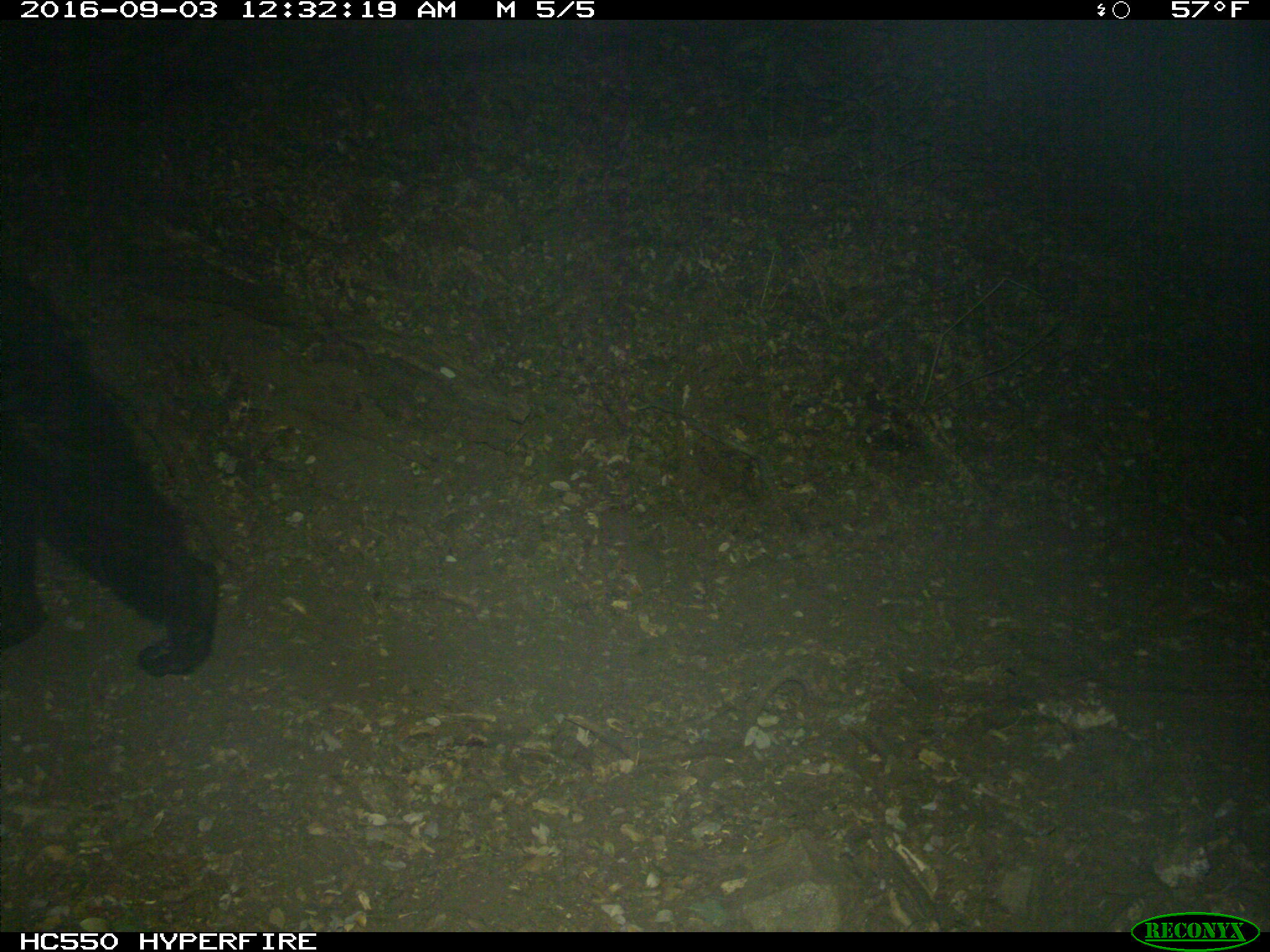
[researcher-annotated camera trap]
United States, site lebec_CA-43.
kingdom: Animalia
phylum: Chordata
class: Mammalia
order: Carnivora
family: Ursidae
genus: Ursus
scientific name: Ursus americanus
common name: american black bear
Ursus americanus (american black bear).